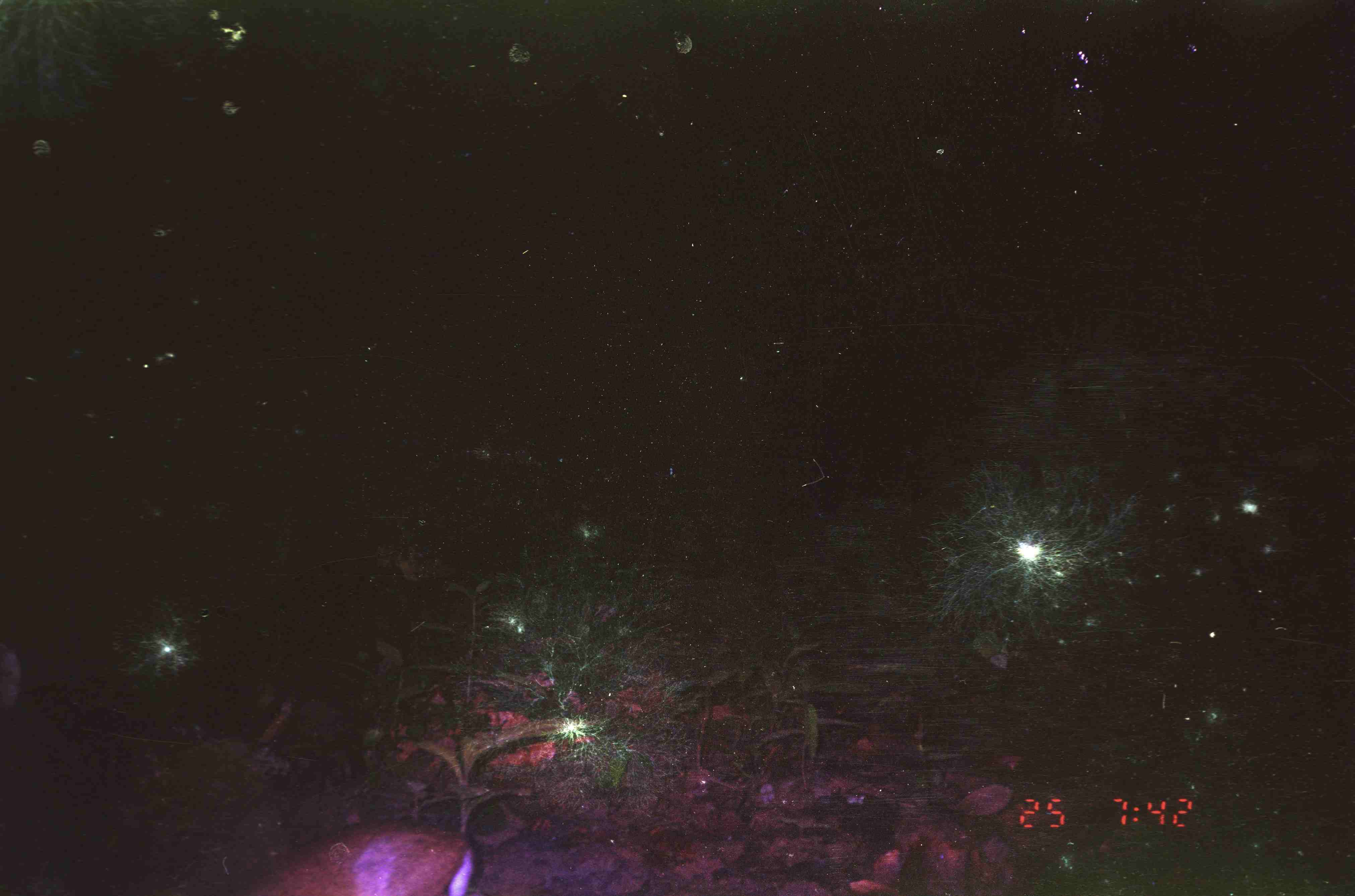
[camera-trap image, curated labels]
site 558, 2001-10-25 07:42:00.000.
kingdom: Animalia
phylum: Chordata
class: Mammalia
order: Artiodactyla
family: Tragulidae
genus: Tragulus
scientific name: Tragulus javanicus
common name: javan chevrotain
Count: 1.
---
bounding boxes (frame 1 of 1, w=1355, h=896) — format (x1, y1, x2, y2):
tragulus javanicus: (225, 824, 476, 893)